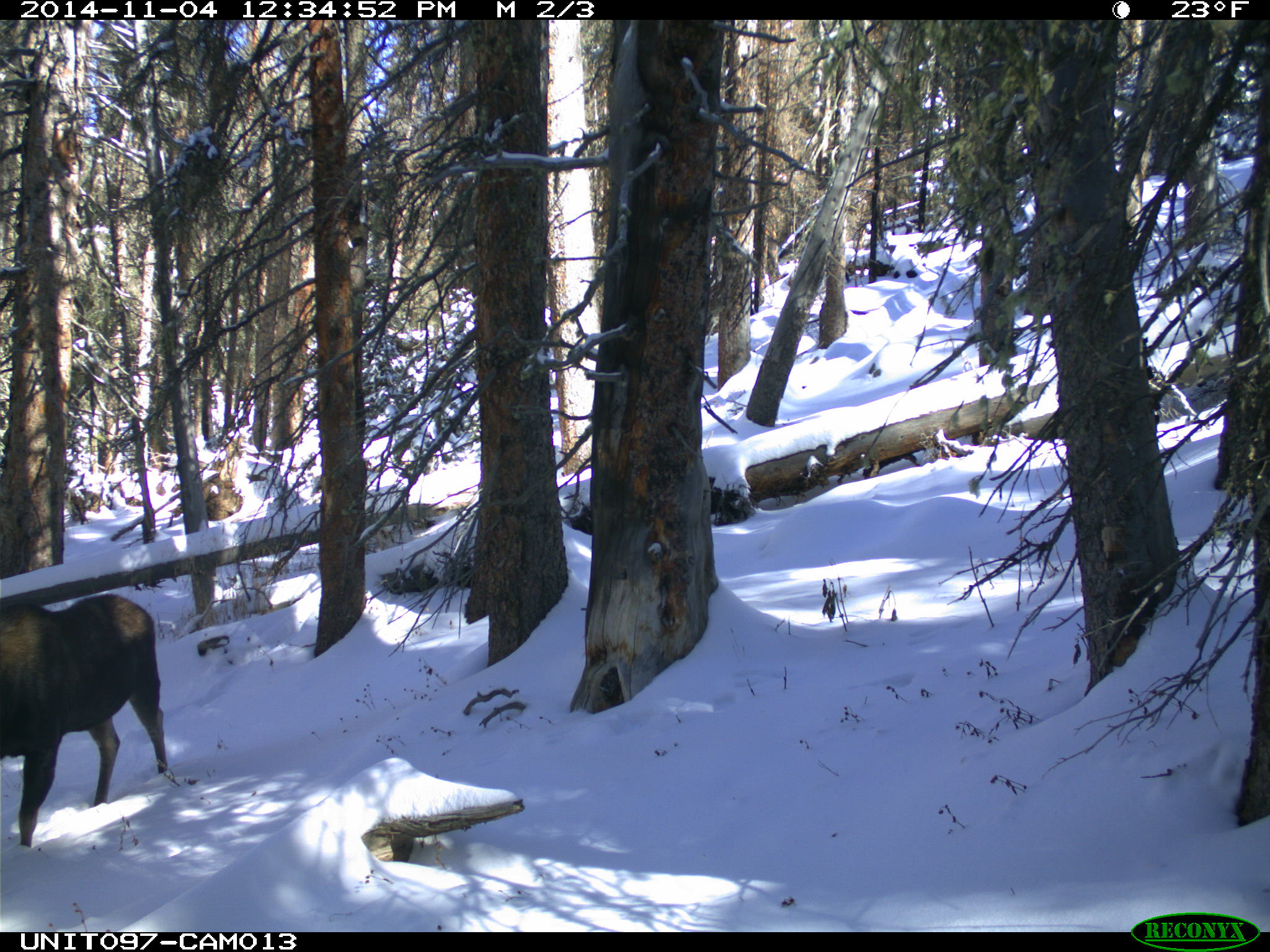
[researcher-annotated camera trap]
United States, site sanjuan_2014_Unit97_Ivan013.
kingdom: Animalia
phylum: Chordata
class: Mammalia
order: Artiodactyla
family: Cervidae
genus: Alces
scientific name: Alces alces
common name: moose